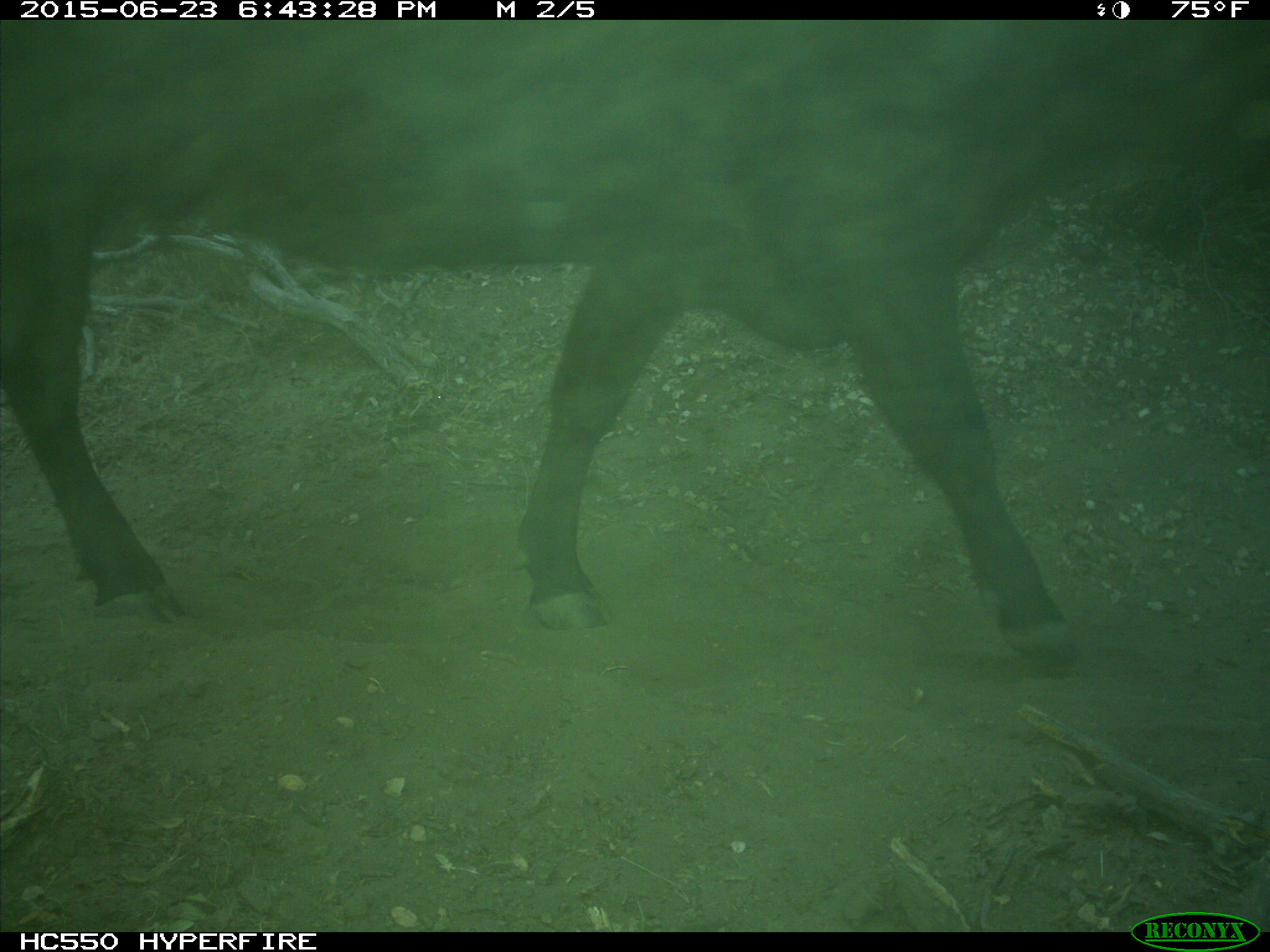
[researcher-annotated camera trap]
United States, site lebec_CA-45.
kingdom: Animalia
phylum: Chordata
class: Mammalia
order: Artiodactyla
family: Bovidae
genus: Bos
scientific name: Bos taurus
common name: domestic cow